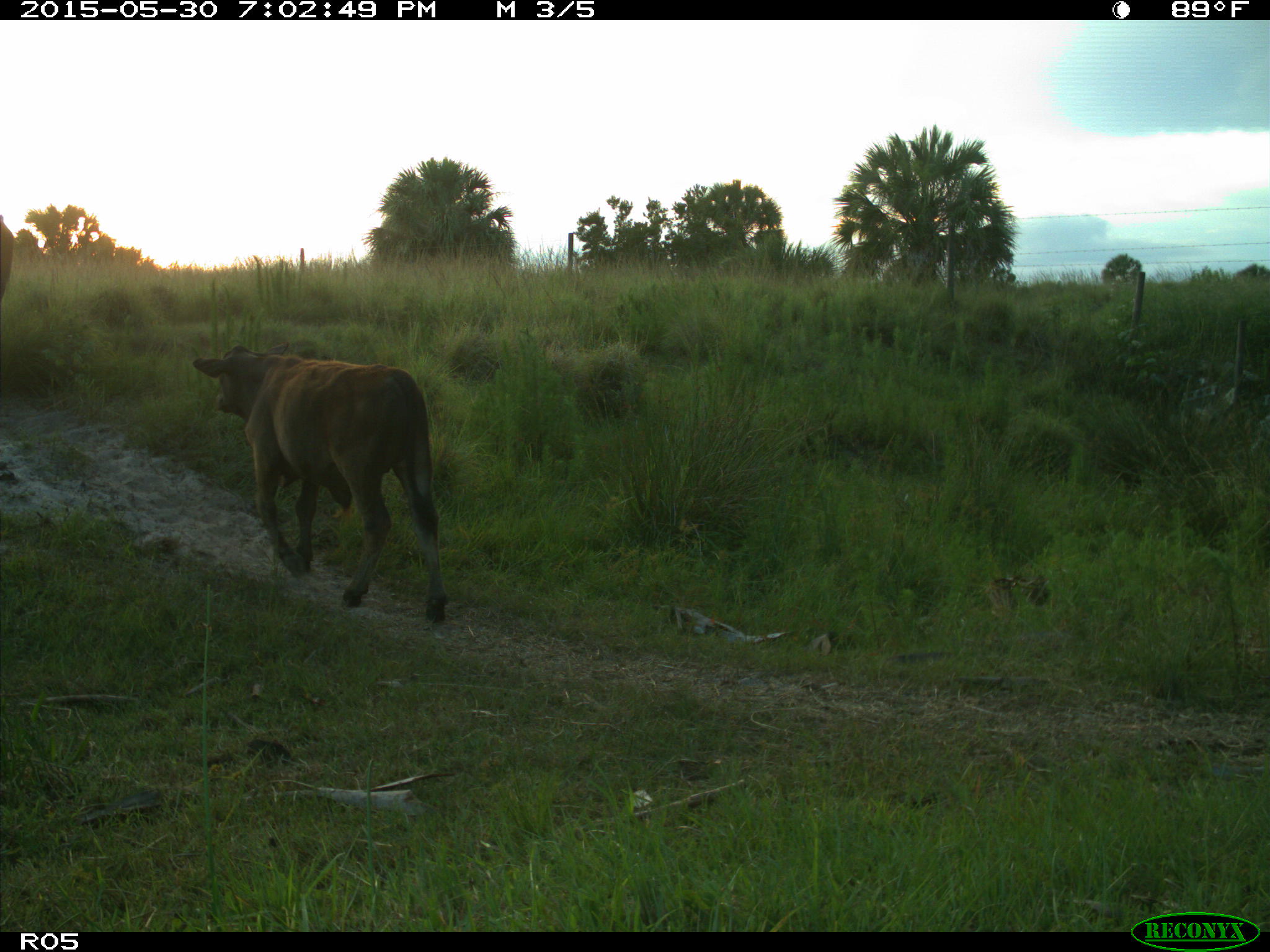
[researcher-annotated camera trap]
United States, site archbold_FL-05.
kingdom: Animalia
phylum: Chordata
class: Mammalia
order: Artiodactyla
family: Bovidae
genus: Bos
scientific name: Bos taurus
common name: domestic cow